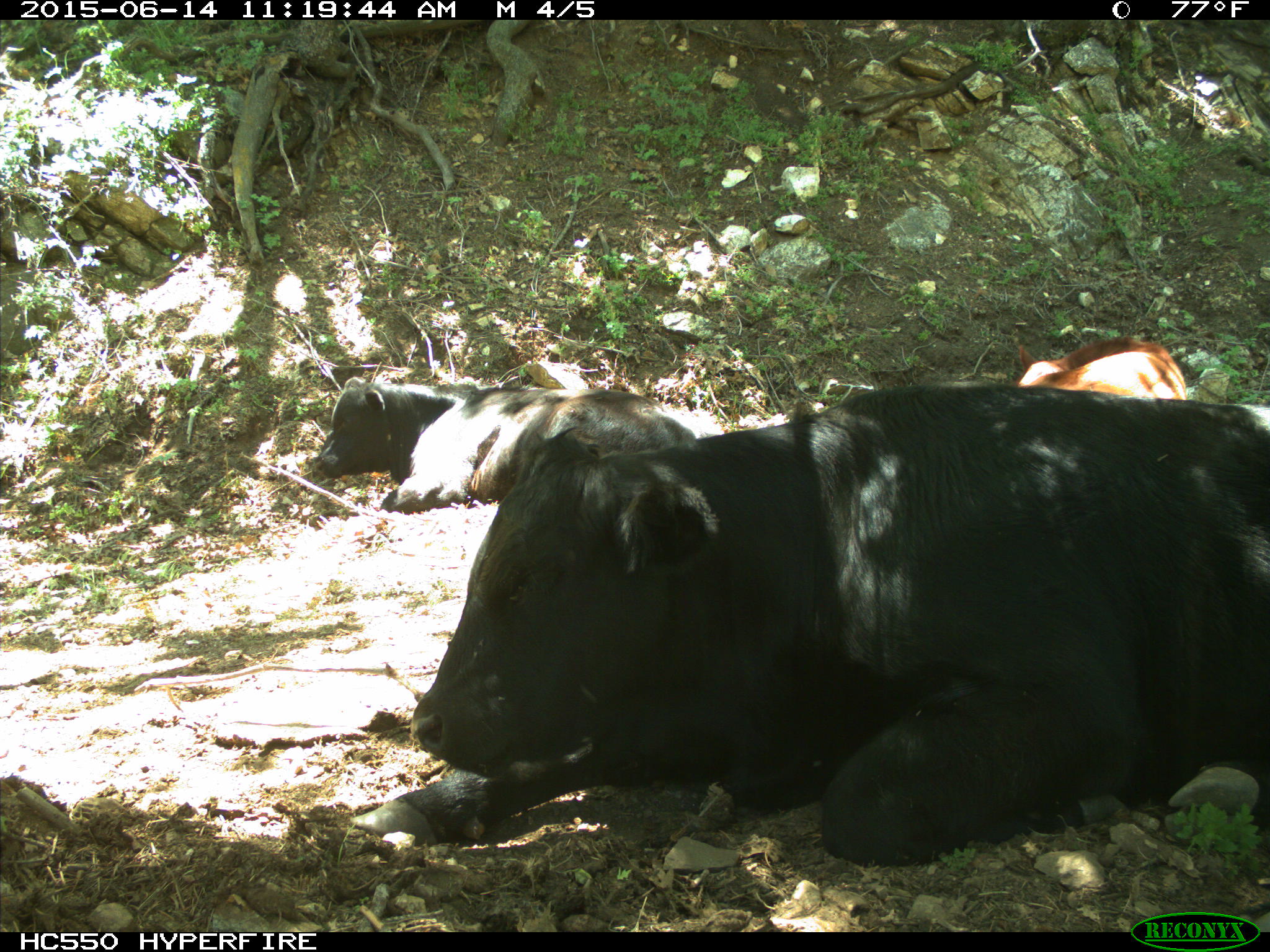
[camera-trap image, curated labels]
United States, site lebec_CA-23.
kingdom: Animalia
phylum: Chordata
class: Mammalia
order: Artiodactyla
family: Bovidae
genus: Bos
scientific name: Bos taurus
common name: domestic cow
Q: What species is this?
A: Bos taurus (domestic cow).